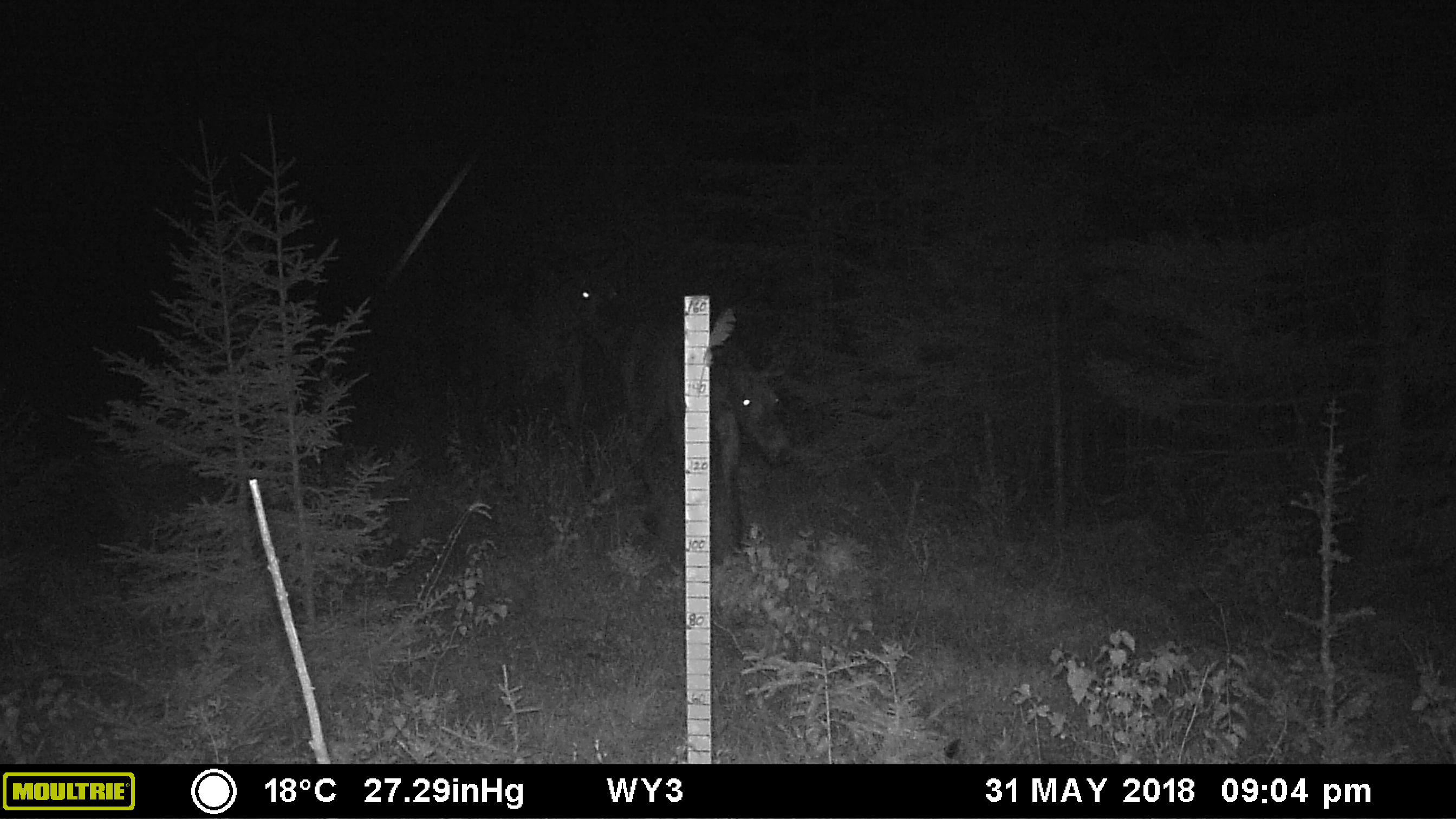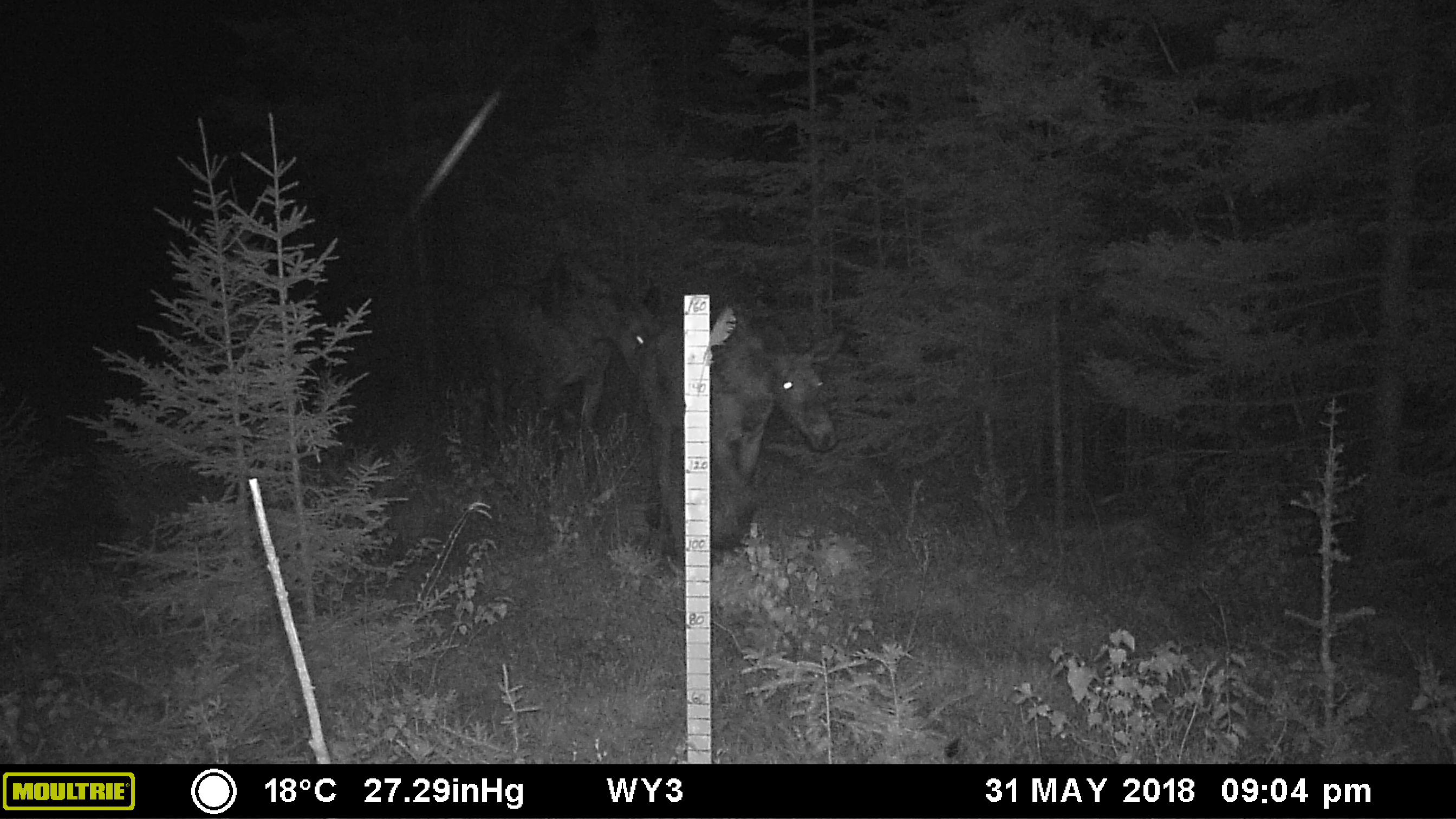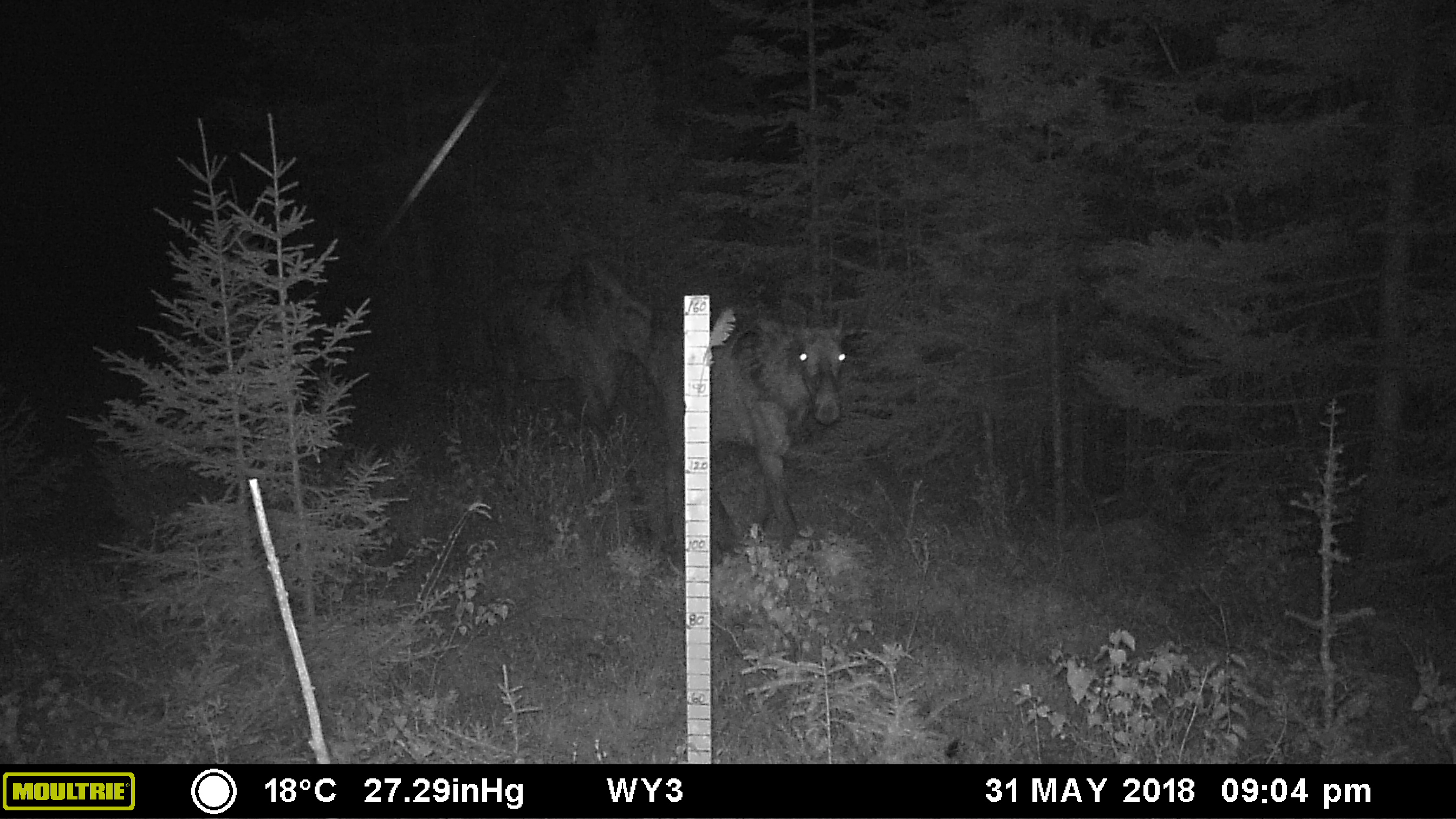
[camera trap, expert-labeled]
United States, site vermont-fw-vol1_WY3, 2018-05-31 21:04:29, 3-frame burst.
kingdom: Animalia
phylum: Chordata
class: Mammalia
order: Artiodactyla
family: Cervidae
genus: Alces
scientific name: Alces alces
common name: moose